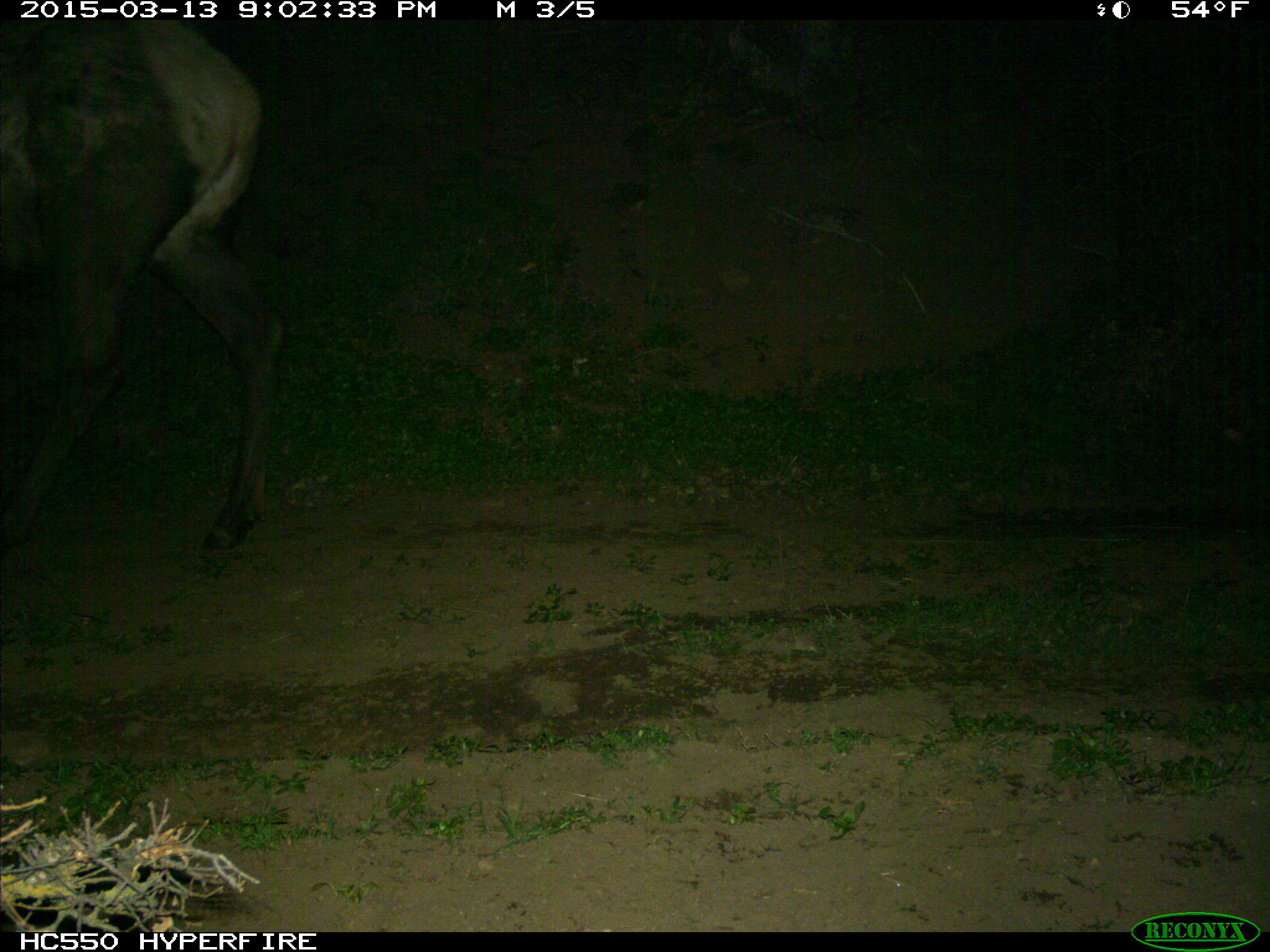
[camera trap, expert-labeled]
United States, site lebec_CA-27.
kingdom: Animalia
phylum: Chordata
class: Mammalia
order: Artiodactyla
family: Cervidae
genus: Cervus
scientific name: Cervus canadensis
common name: elk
Cervus canadensis (elk).